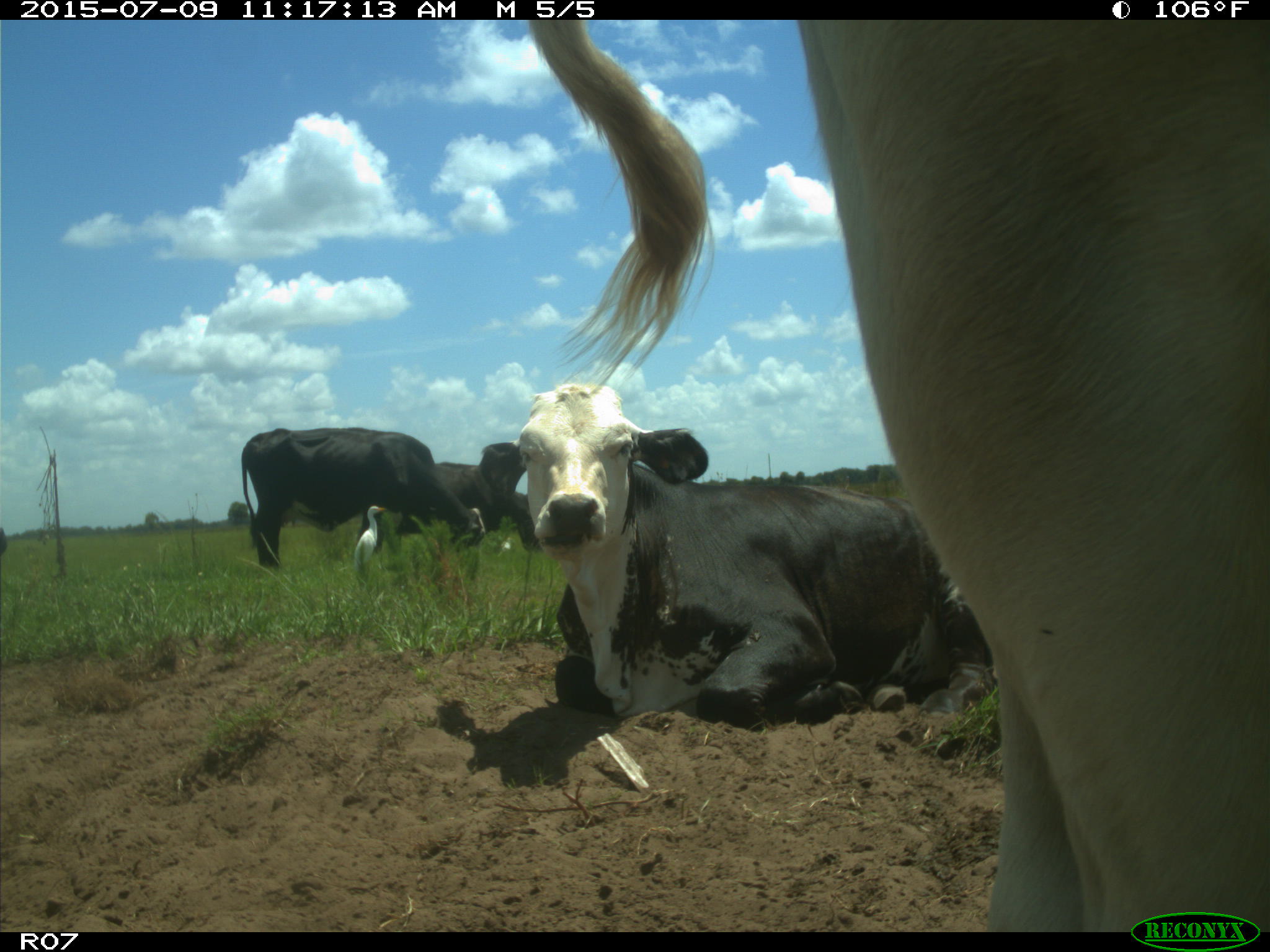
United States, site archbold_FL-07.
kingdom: Animalia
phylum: Chordata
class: Mammalia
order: Artiodactyla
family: Bovidae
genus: Bos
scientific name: Bos taurus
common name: domestic cow